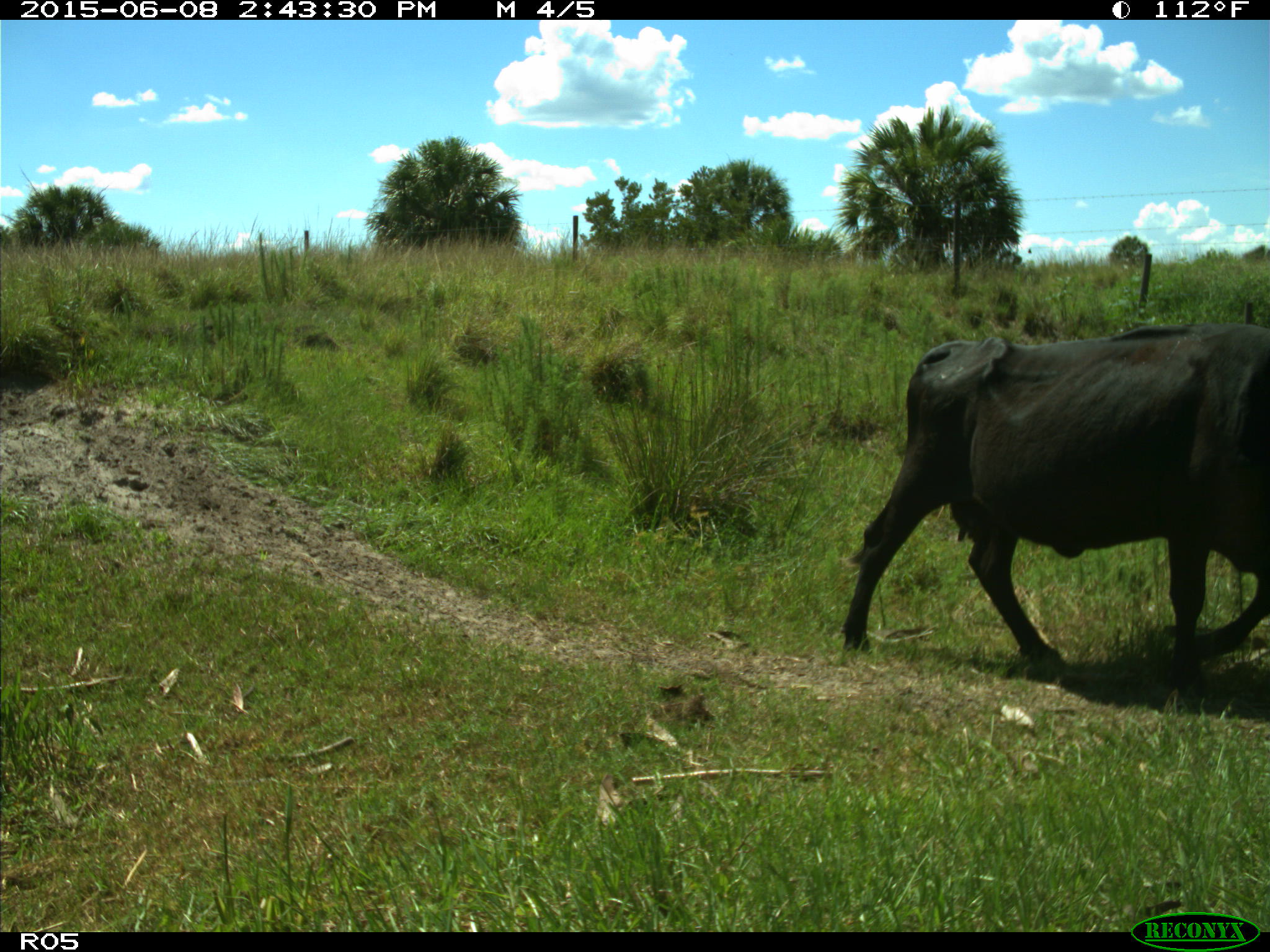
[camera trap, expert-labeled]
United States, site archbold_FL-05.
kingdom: Animalia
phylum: Chordata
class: Mammalia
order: Artiodactyla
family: Bovidae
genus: Bos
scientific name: Bos taurus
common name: domestic cow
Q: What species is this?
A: Bos taurus (domestic cow).